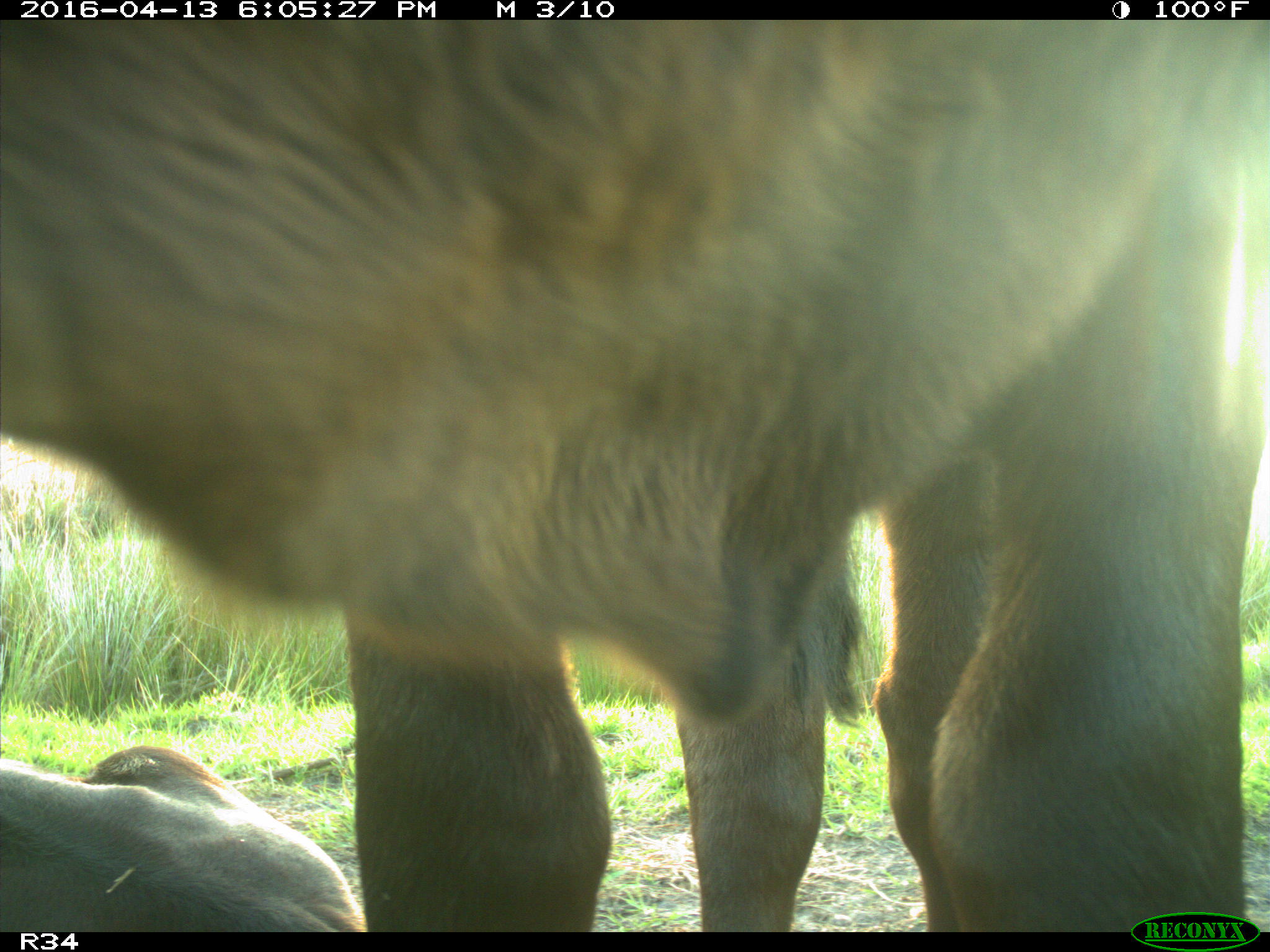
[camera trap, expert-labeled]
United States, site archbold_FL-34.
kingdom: Animalia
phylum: Chordata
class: Mammalia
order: Artiodactyla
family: Bovidae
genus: Bos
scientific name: Bos taurus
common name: domestic cow